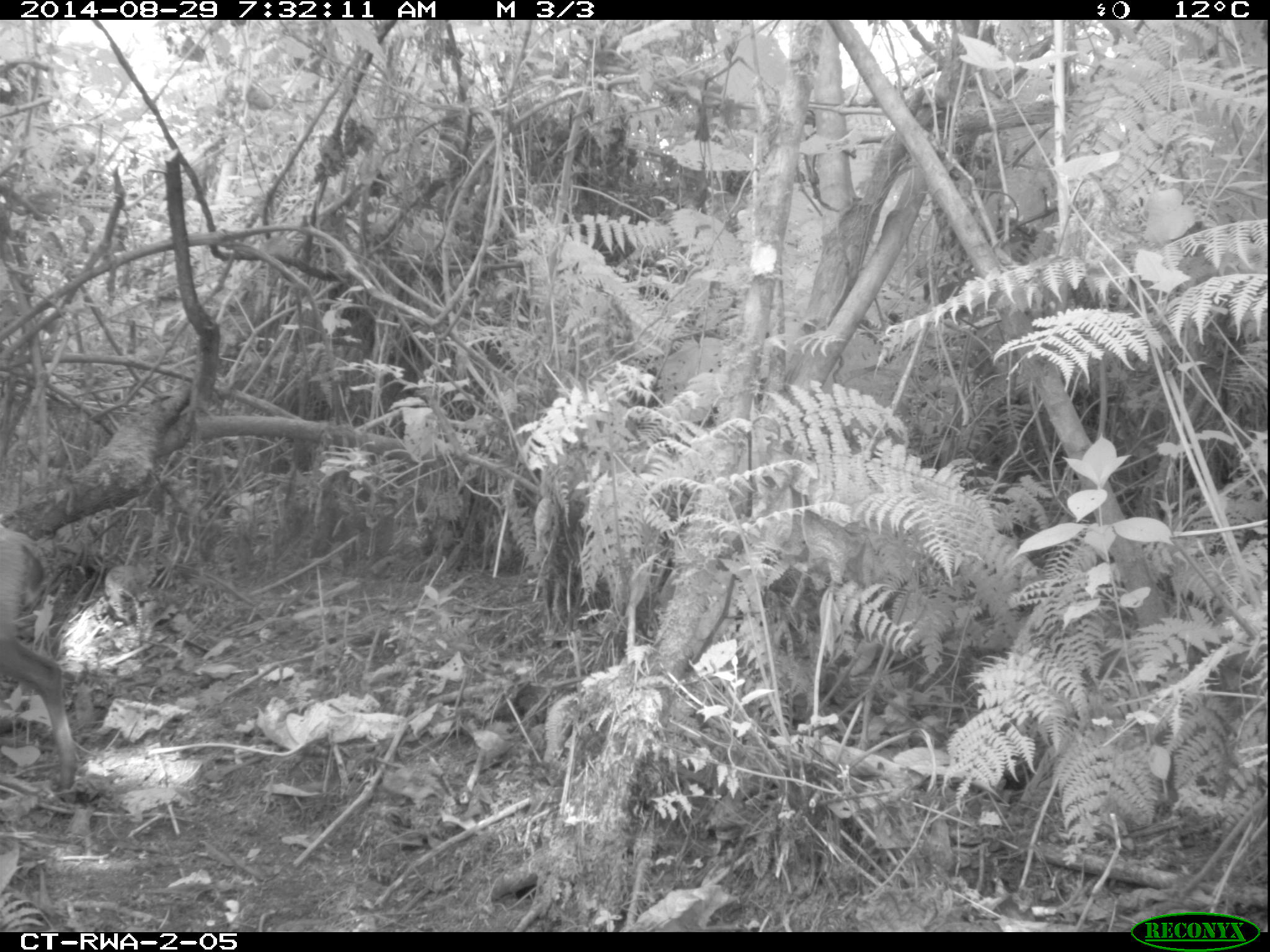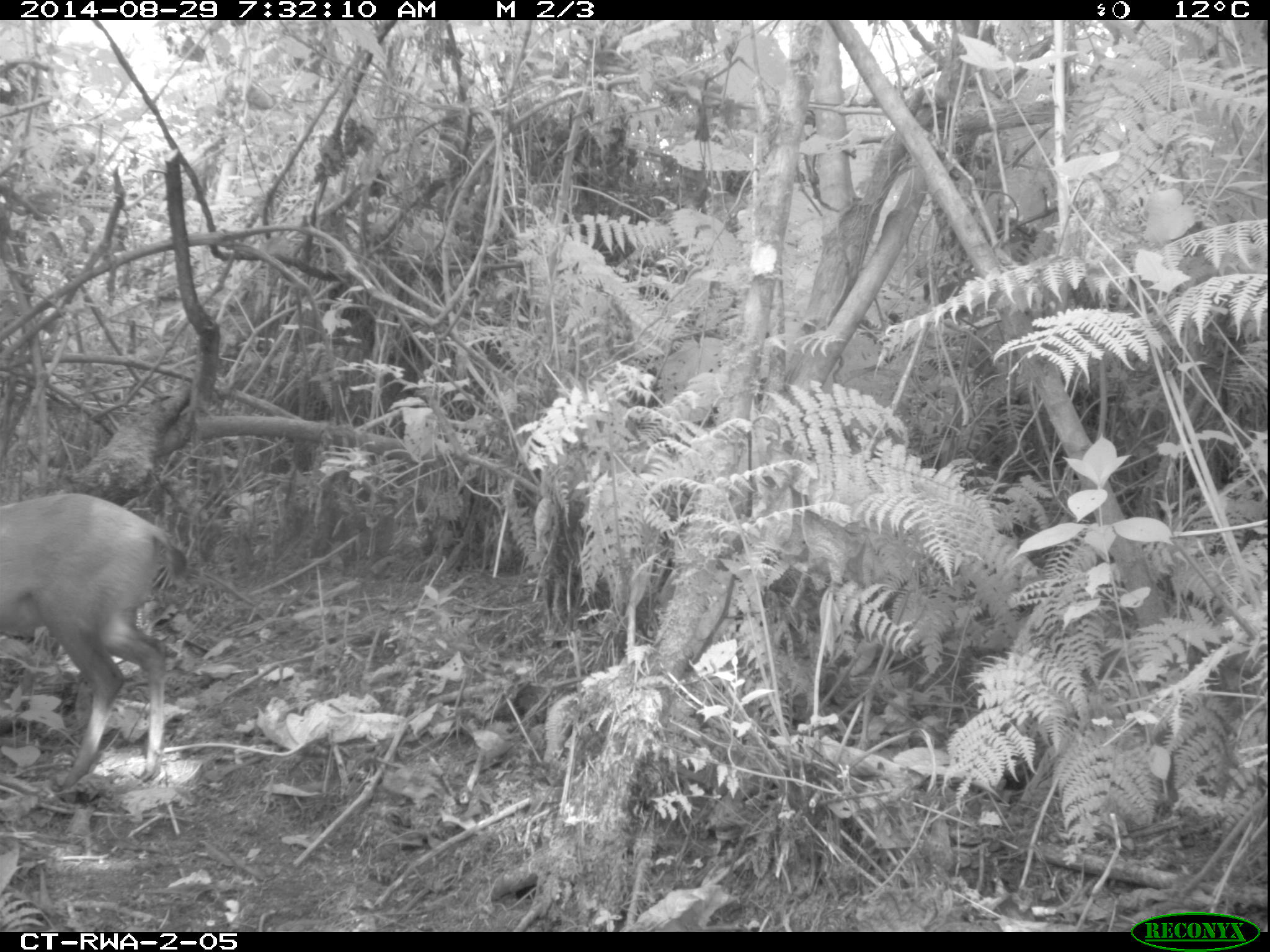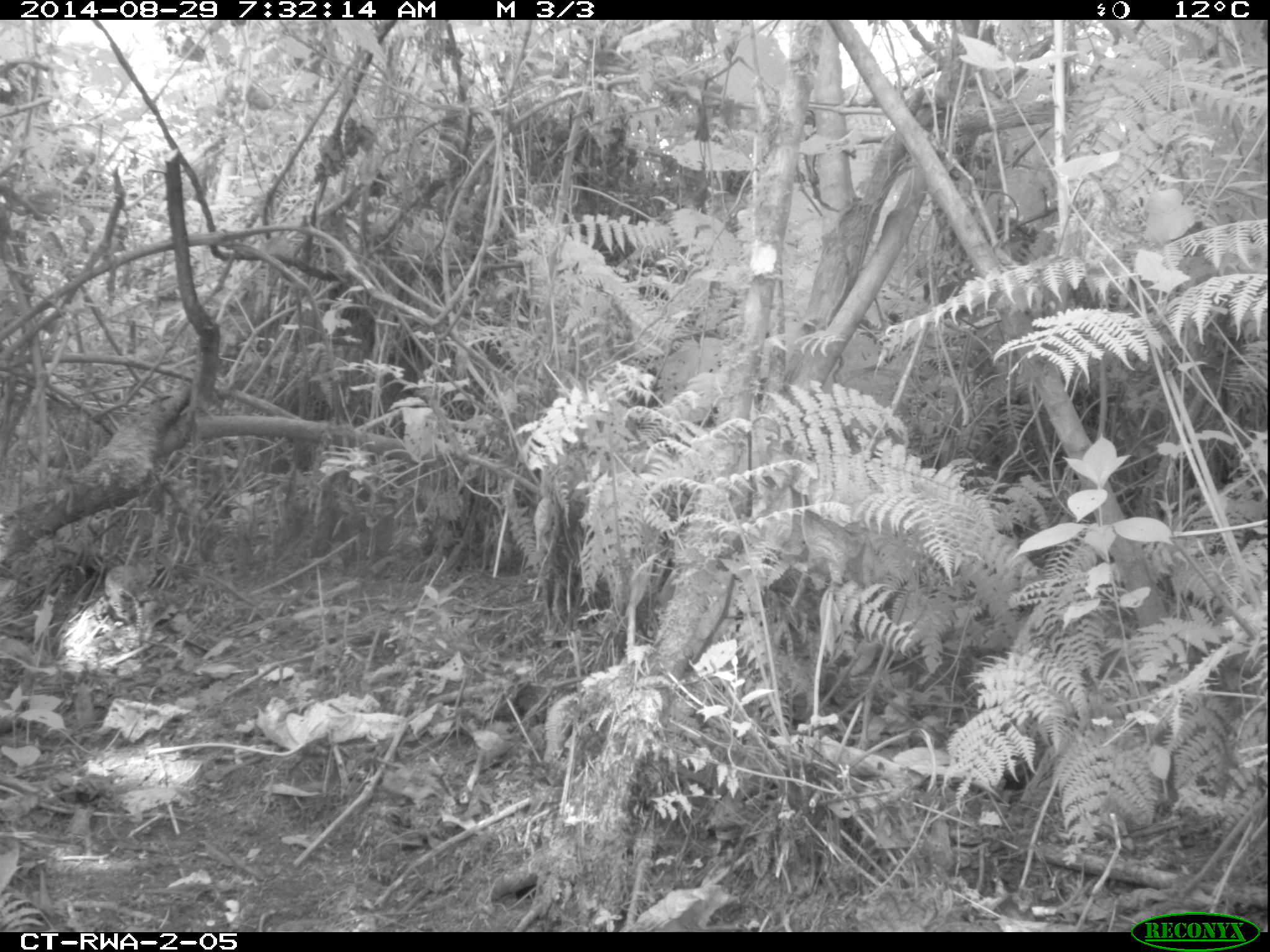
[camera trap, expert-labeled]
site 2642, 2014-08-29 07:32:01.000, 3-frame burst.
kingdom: Animalia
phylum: Chordata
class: Mammalia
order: Artiodactyla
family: Bovidae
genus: Cephalophus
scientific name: Cephalophus nigrifrons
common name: black-fronted duiker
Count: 2.